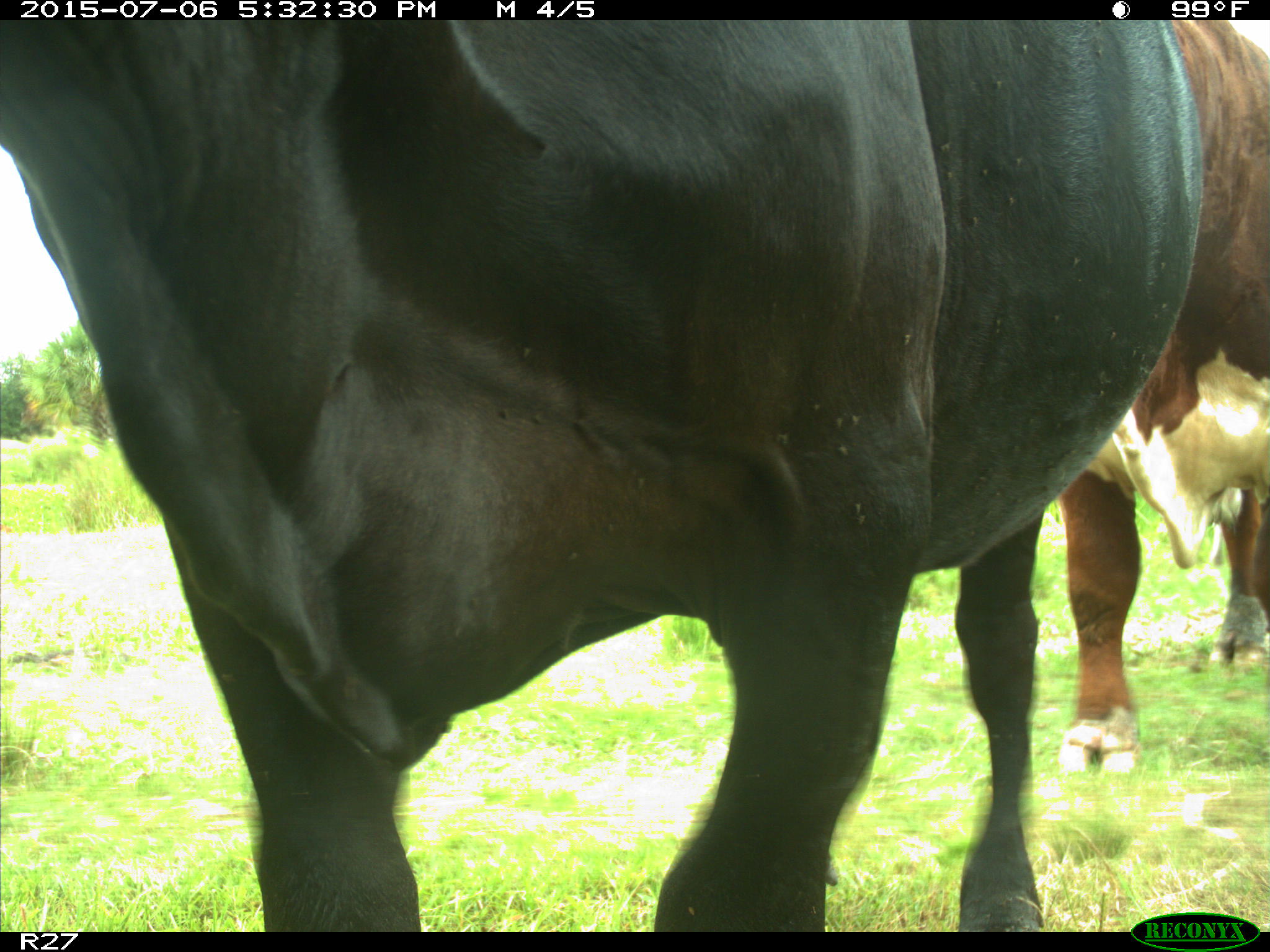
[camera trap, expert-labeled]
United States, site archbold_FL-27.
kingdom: Animalia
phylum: Chordata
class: Mammalia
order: Artiodactyla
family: Bovidae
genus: Bos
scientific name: Bos taurus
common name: domestic cow